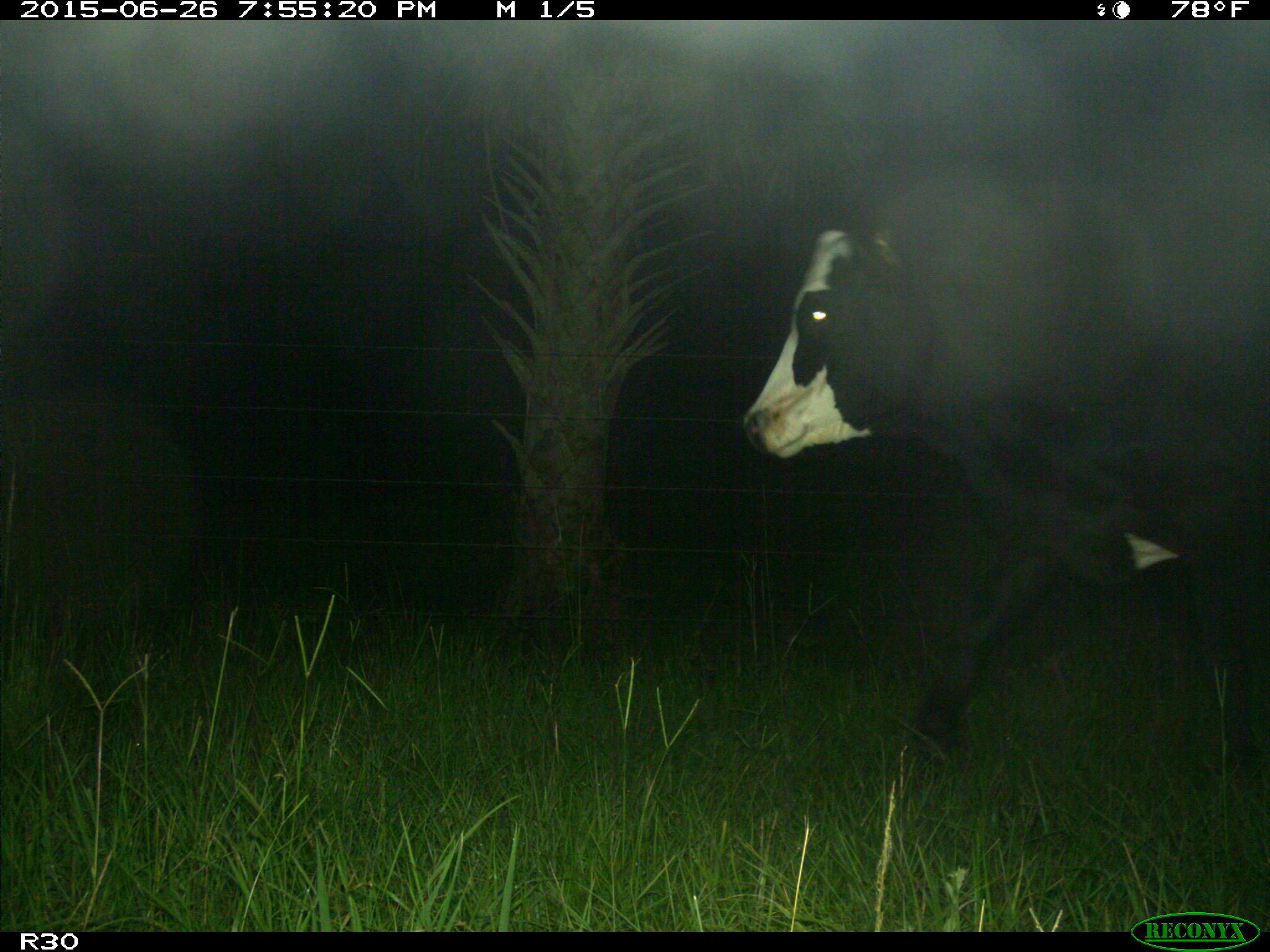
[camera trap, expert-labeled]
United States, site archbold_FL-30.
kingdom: Animalia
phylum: Chordata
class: Mammalia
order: Artiodactyla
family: Bovidae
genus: Bos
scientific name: Bos taurus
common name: domestic cow